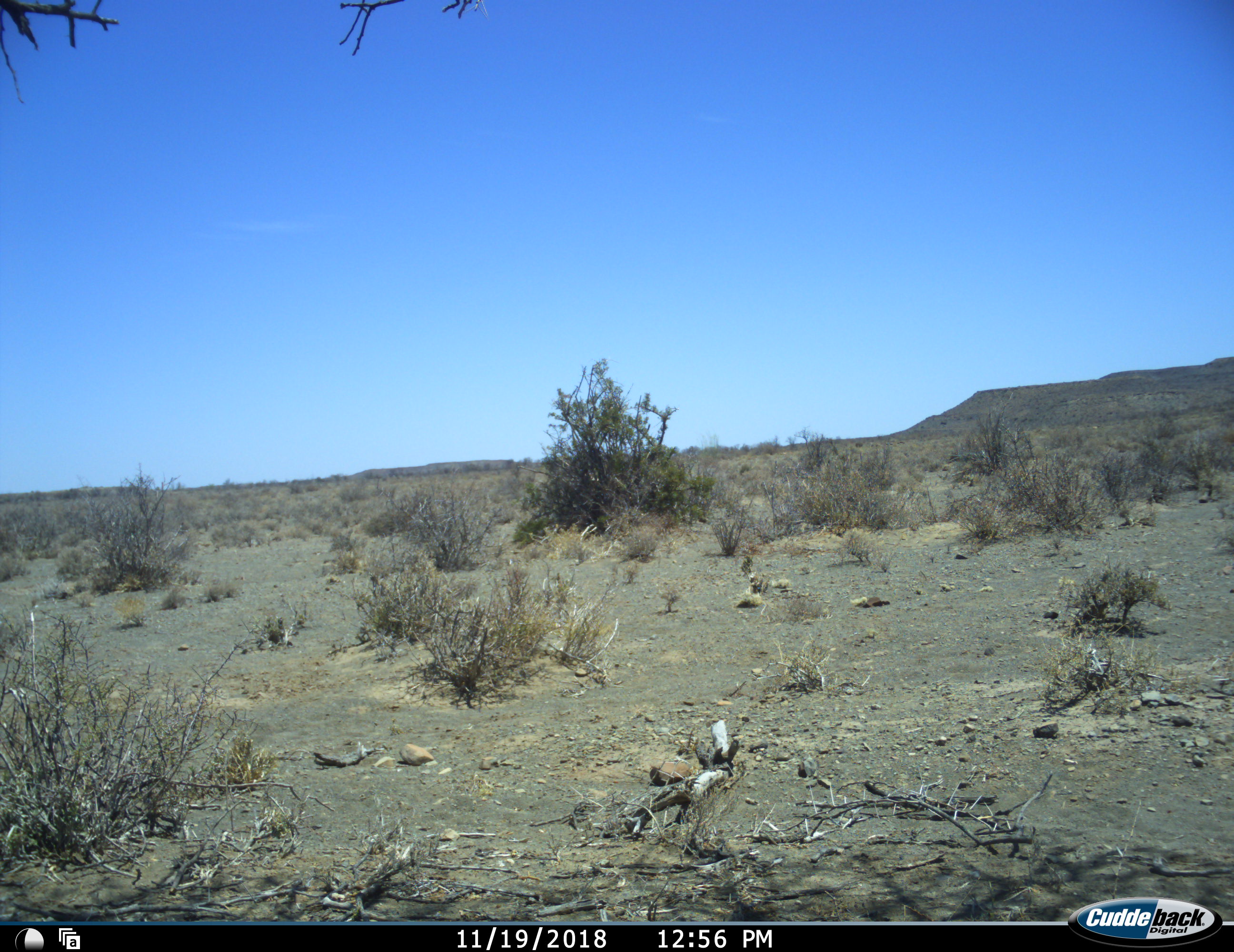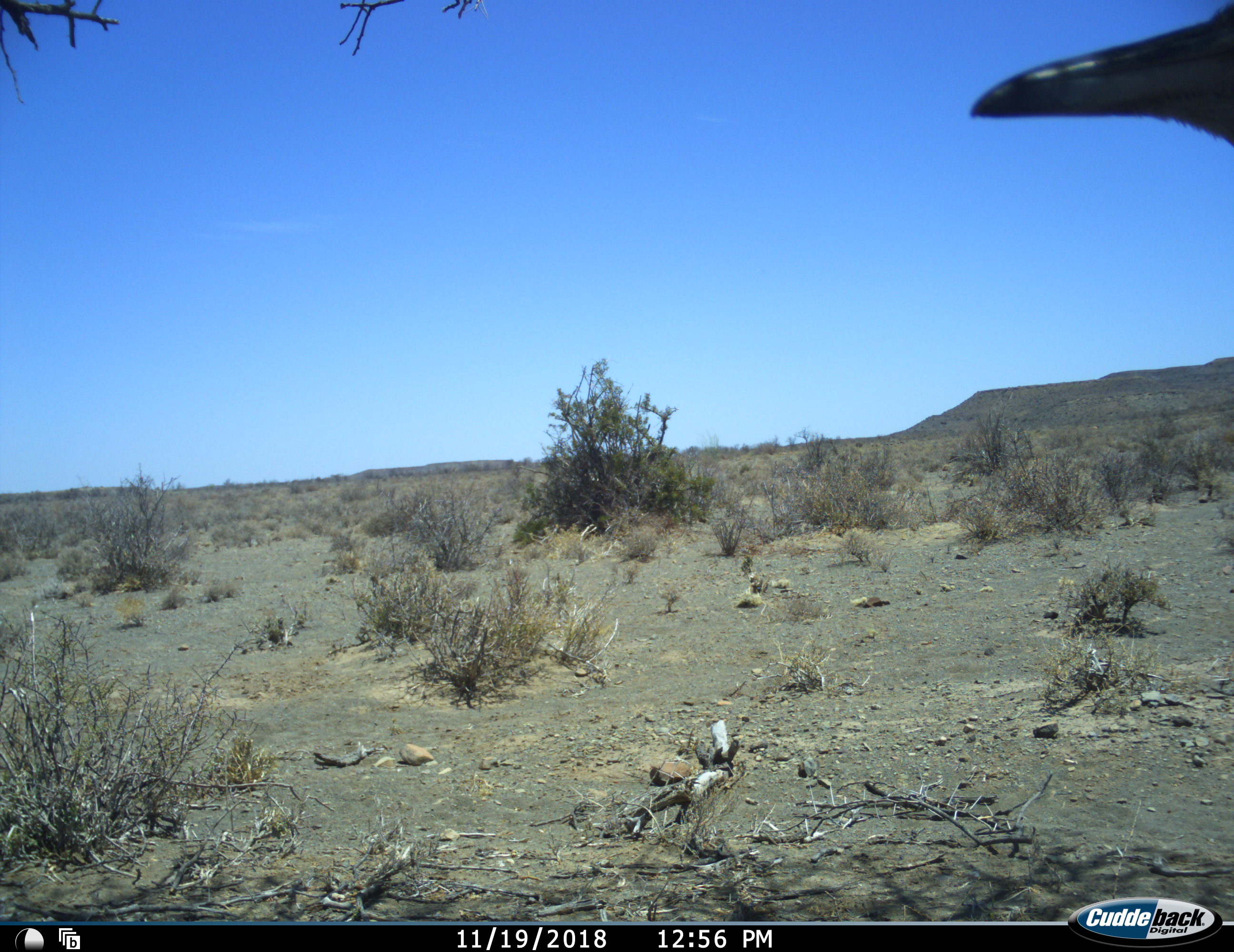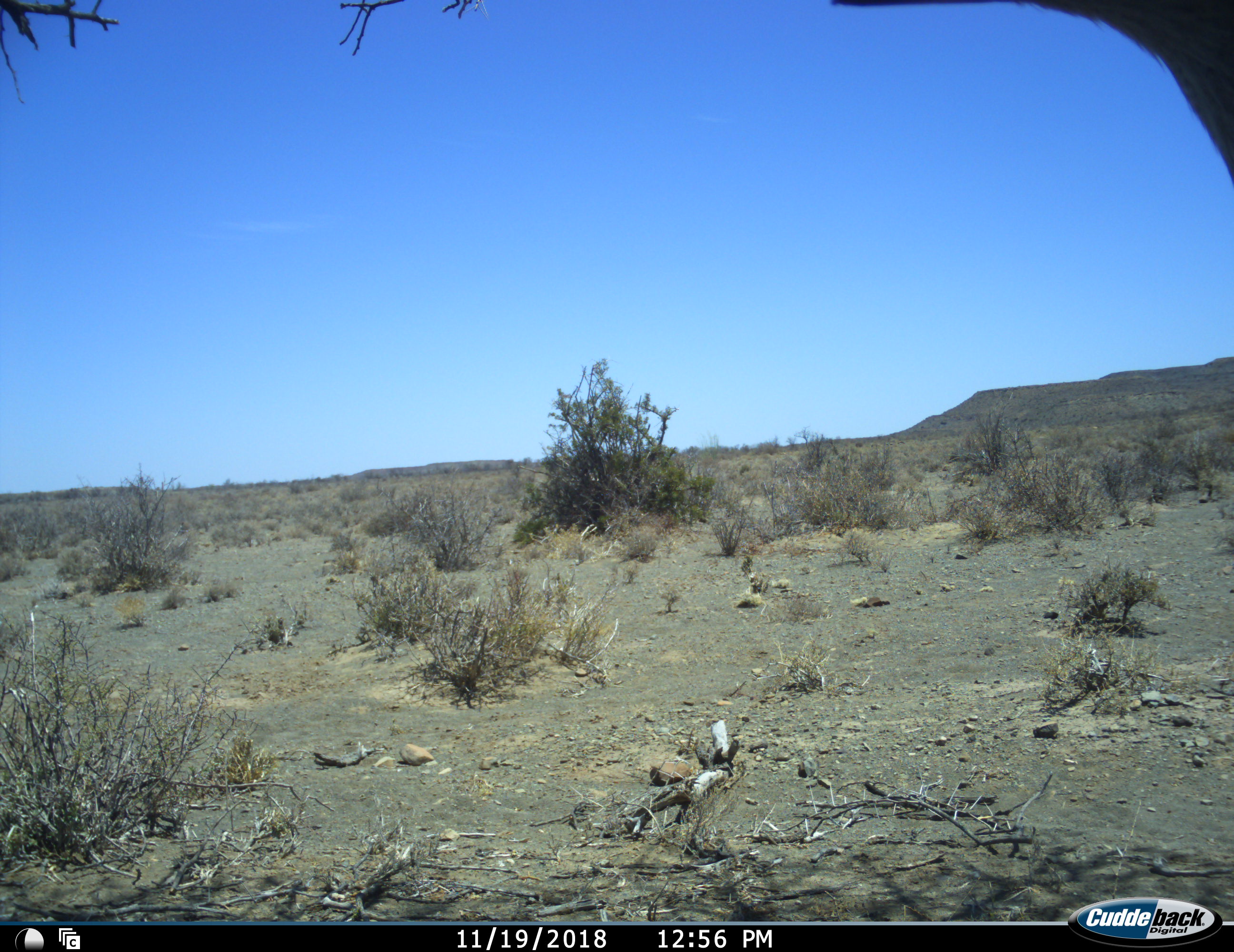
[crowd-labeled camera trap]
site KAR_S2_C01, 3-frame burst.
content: unidentified animal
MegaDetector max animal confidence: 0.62